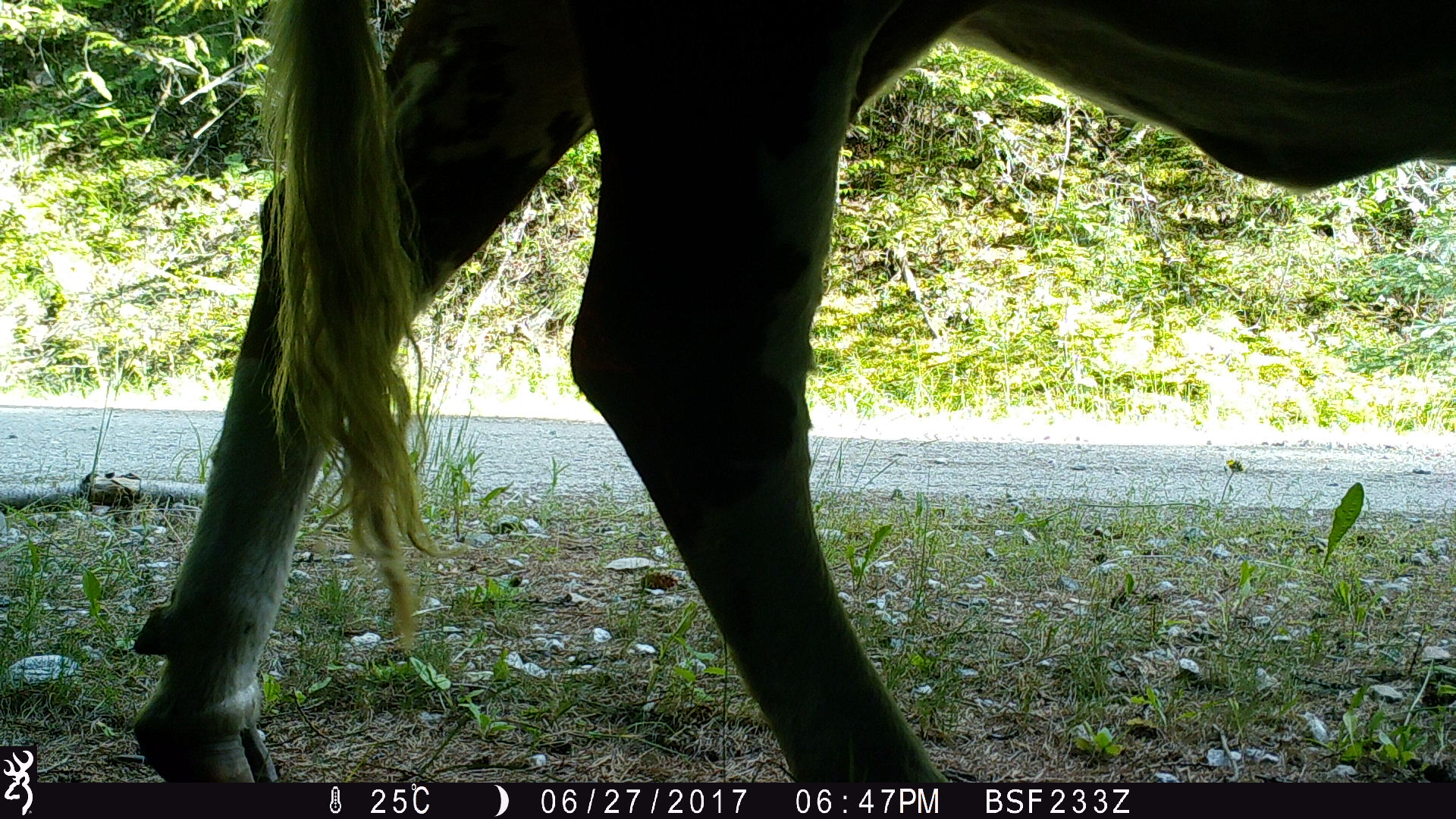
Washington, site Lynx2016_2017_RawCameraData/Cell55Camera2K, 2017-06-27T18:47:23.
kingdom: Animalia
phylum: Chordata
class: Mammalia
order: Artiodactyla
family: Bovidae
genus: Bos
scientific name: Bos taurus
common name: domestic cattle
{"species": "domestic cattle (Bos taurus)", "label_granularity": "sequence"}